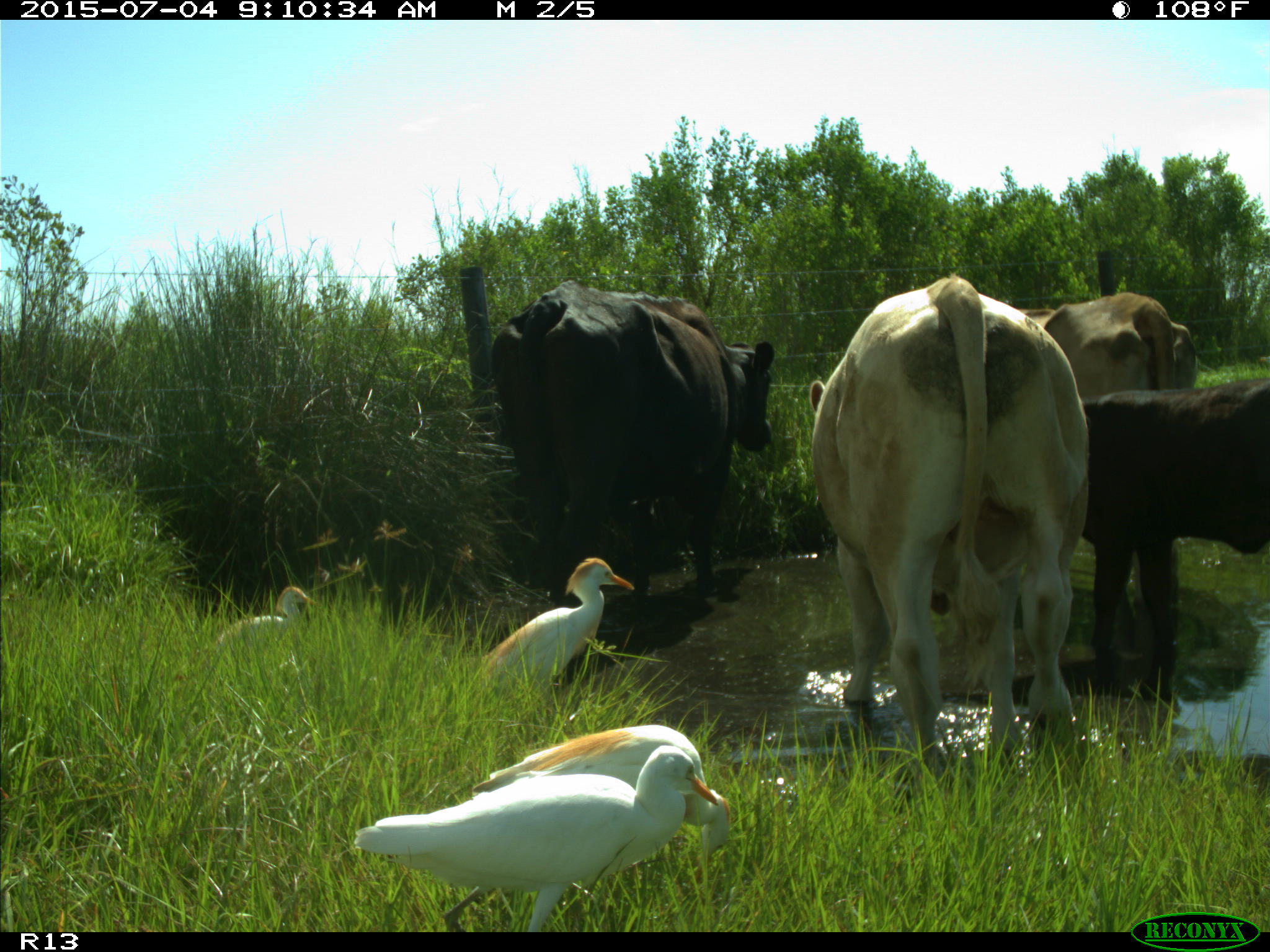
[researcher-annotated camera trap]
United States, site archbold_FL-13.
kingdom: Animalia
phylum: Chordata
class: Mammalia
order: Artiodactyla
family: Bovidae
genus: Bos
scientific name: Bos taurus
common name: domestic cow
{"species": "Bos taurus (domestic cow)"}